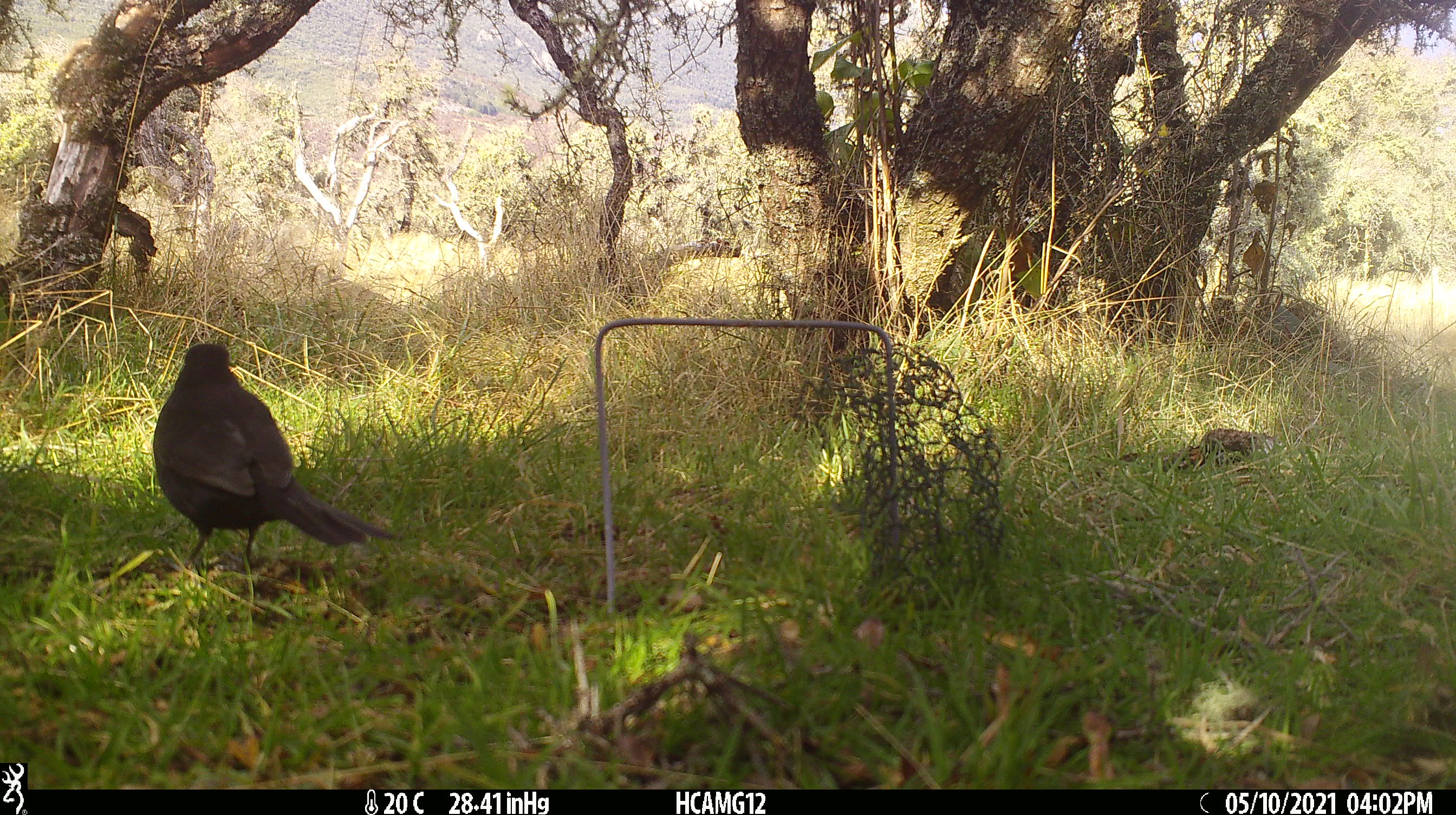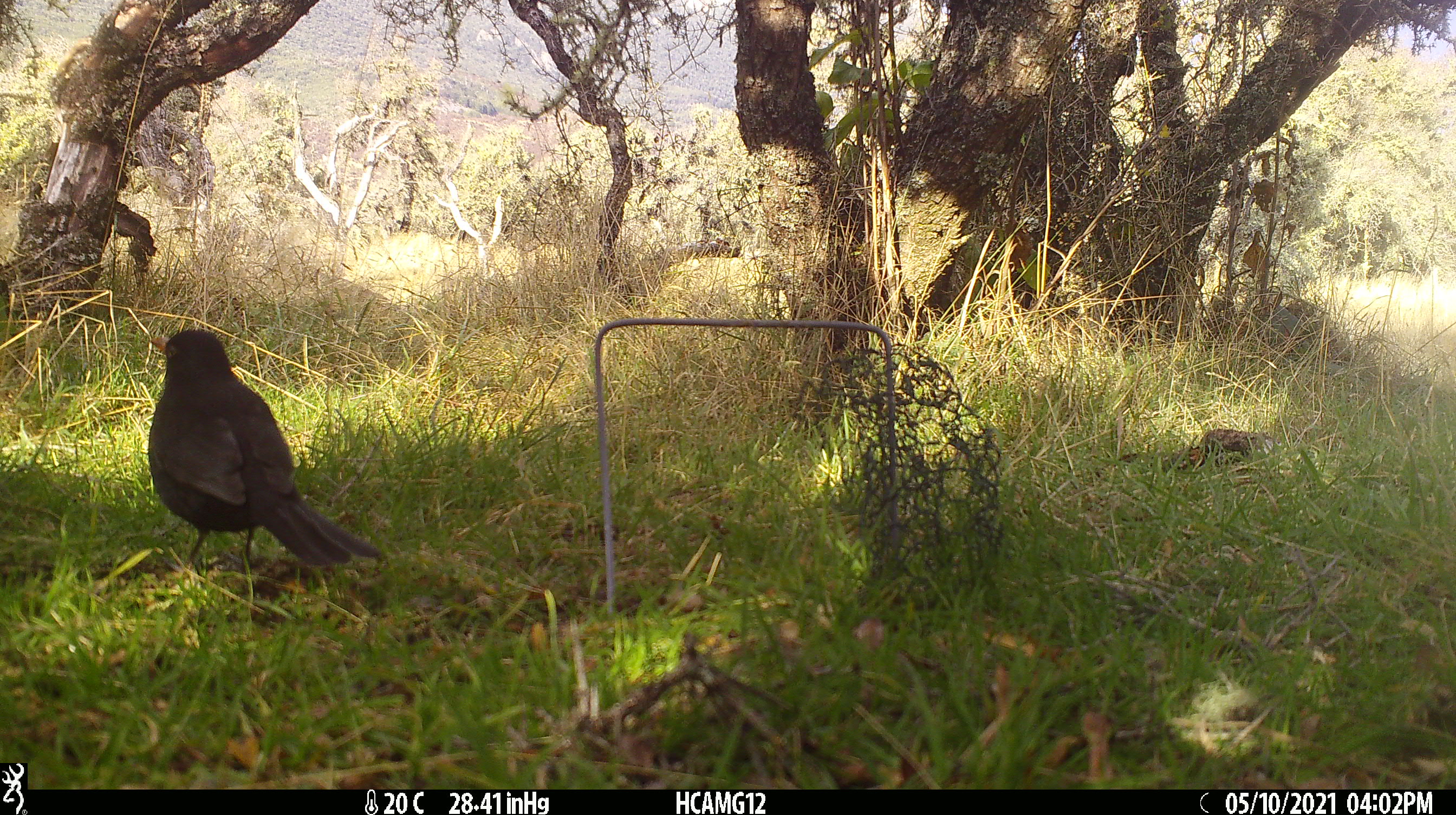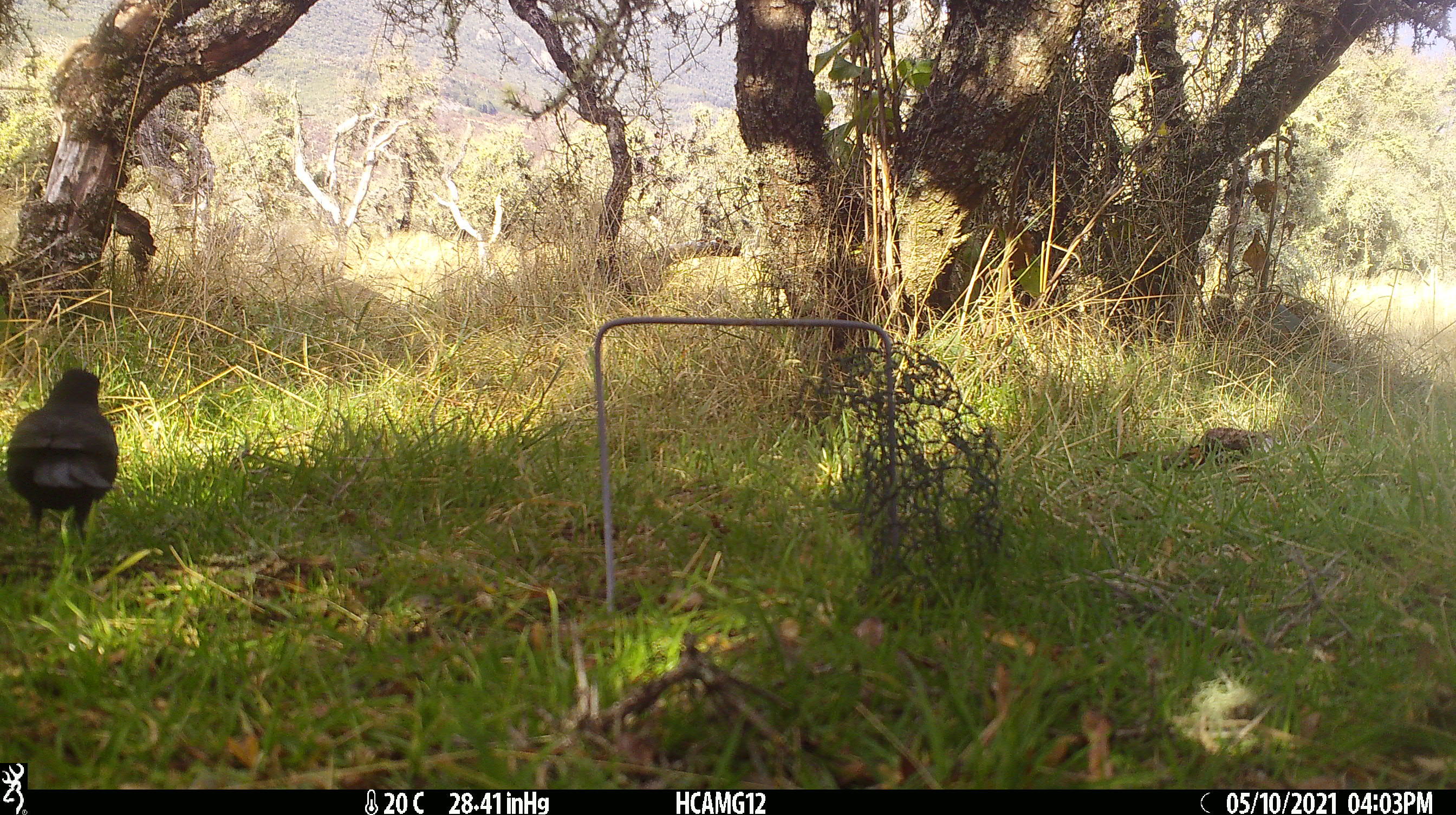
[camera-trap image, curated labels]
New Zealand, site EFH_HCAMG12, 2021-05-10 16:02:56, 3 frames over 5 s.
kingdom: Animalia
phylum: Chordata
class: Aves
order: Passeriformes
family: Turdidae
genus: Turdus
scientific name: Turdus merula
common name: eurasian blackbird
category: blackbird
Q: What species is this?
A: Blackbird (eurasian blackbird) (Turdus merula).